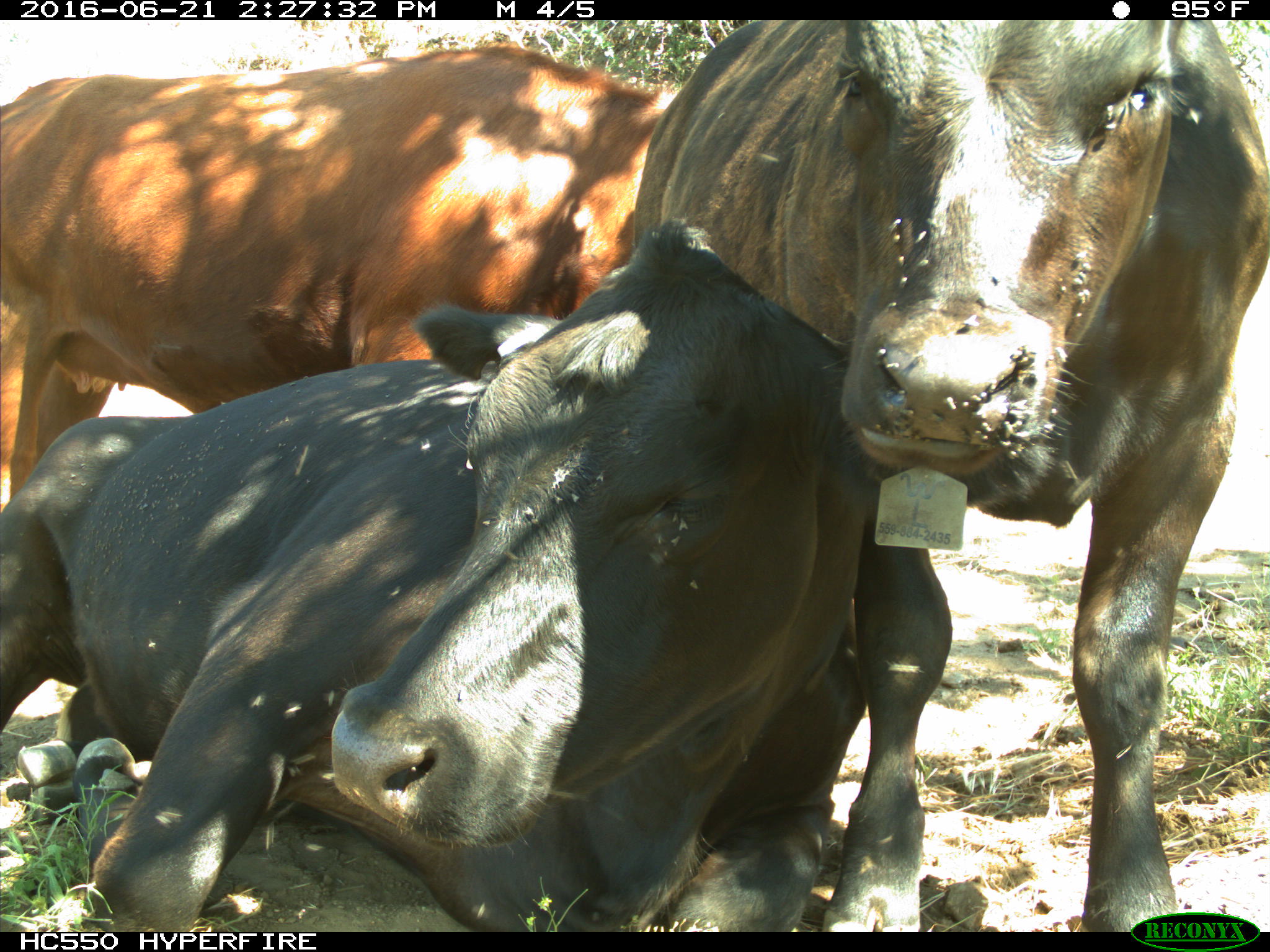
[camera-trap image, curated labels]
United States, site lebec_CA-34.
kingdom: Animalia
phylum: Chordata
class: Mammalia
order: Artiodactyla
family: Bovidae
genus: Bos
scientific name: Bos taurus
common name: domestic cow